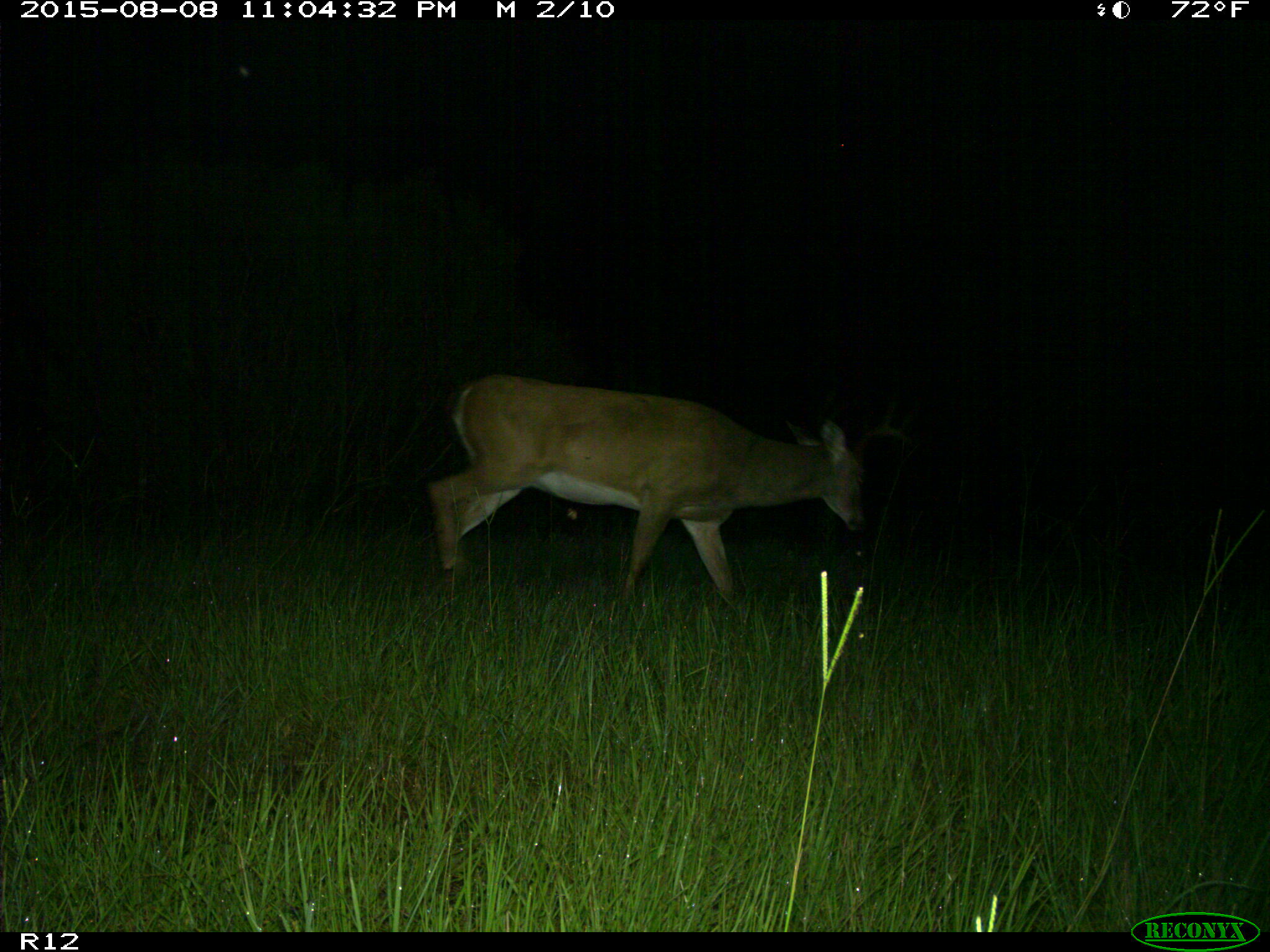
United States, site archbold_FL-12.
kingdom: Animalia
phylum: Chordata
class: Mammalia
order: Artiodactyla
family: Cervidae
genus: Odocoileus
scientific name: Odocoileus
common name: deer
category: unidentified deer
Unidentified deer (deer) (Odocoileus).